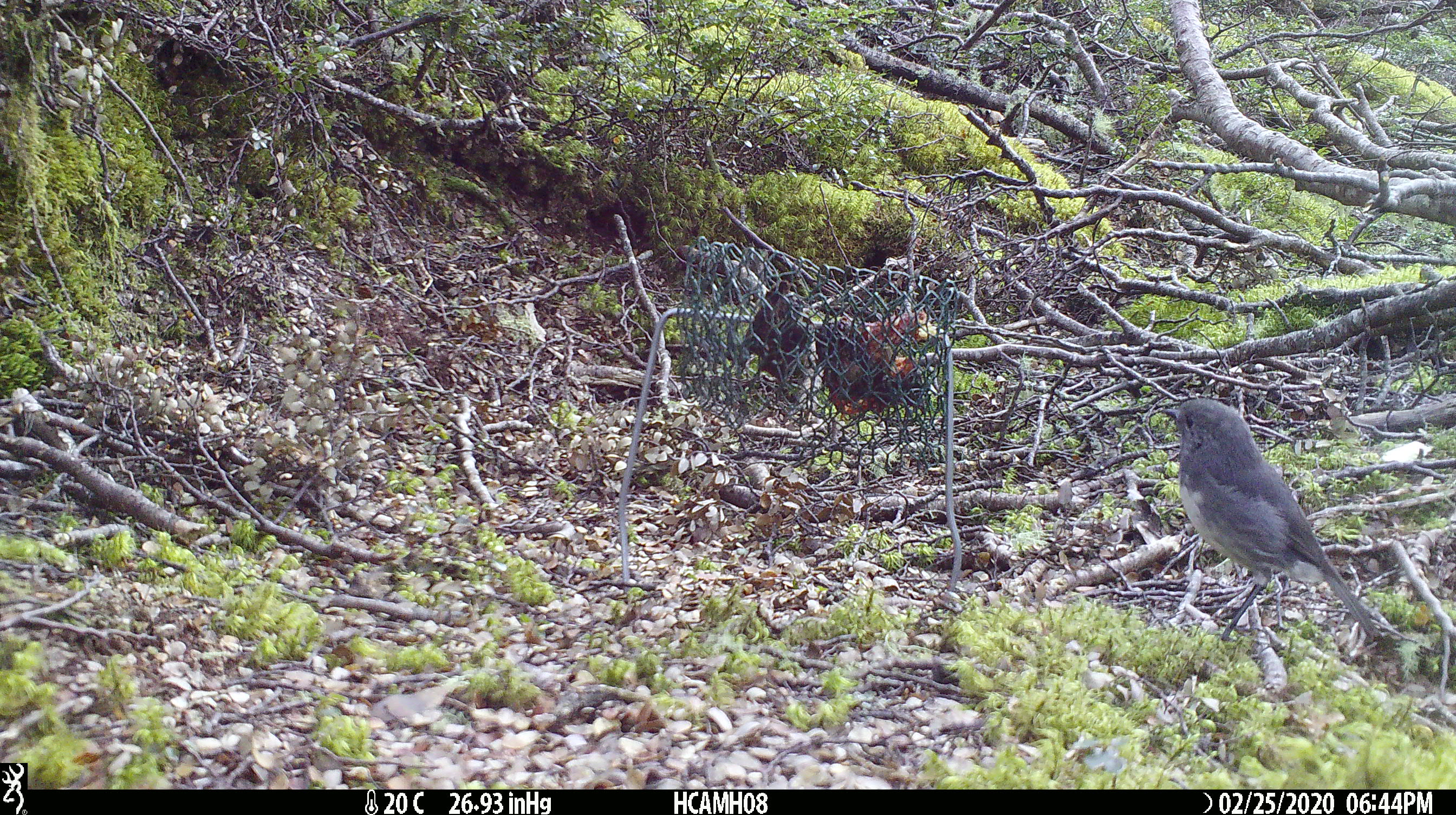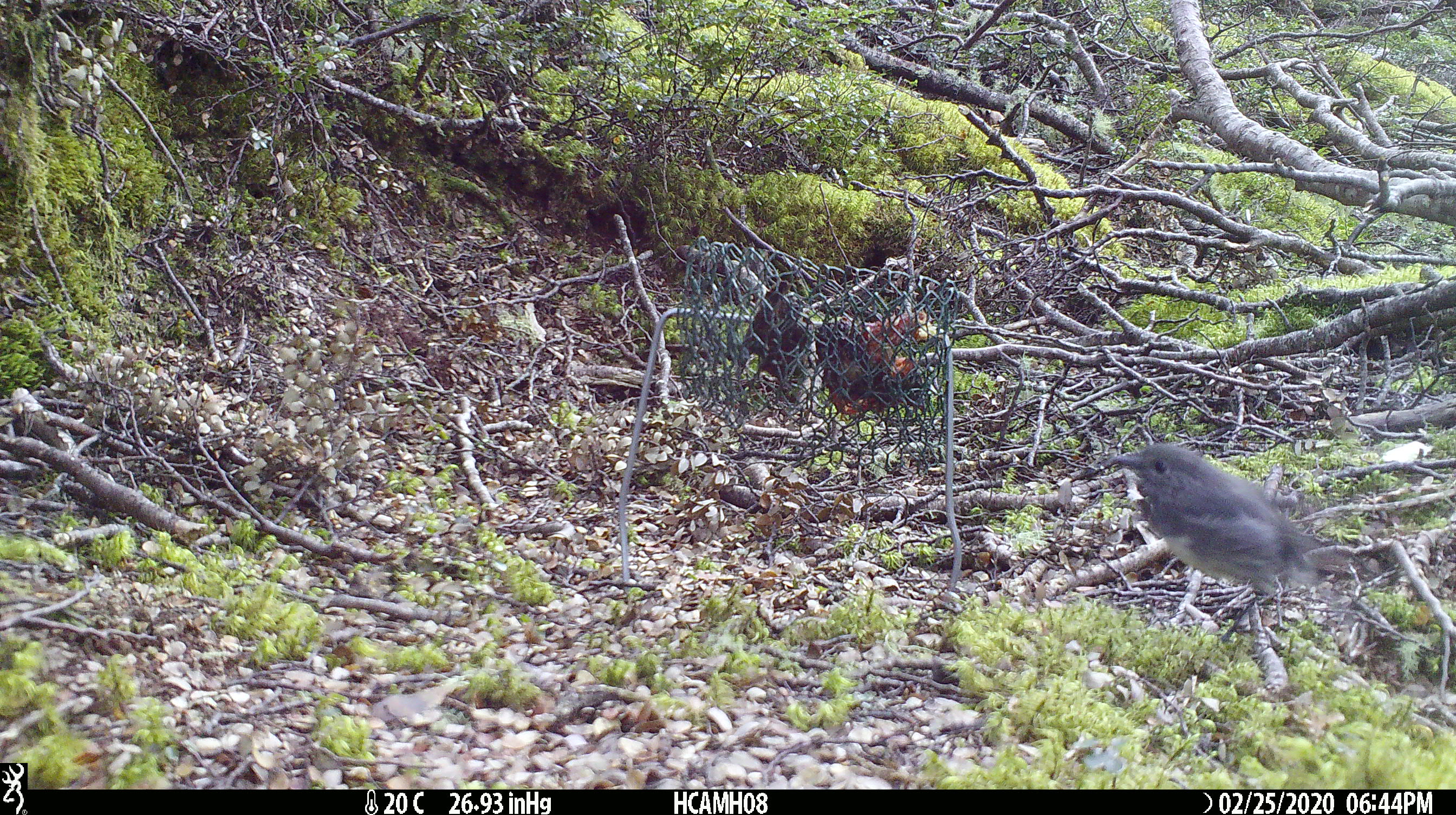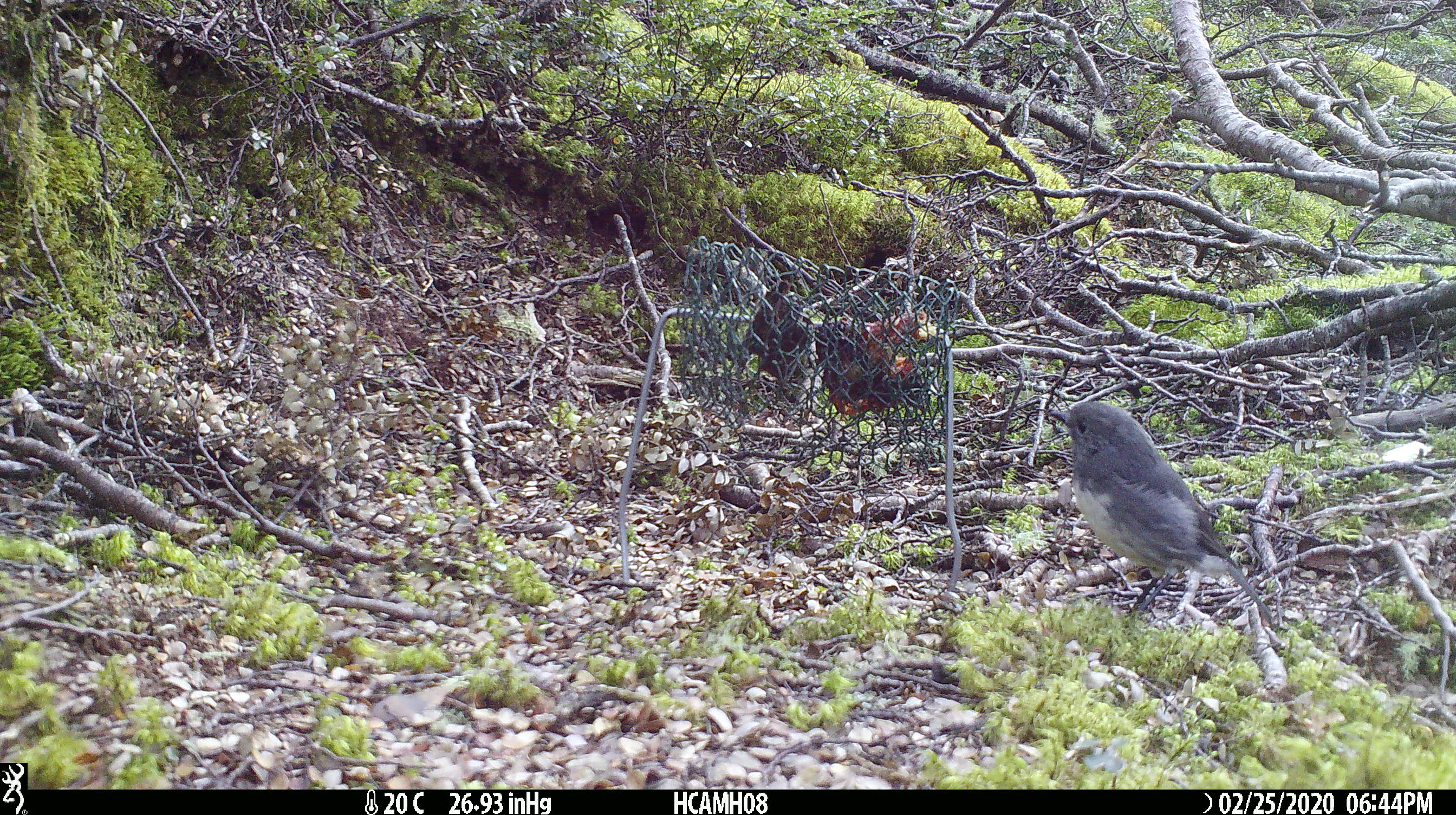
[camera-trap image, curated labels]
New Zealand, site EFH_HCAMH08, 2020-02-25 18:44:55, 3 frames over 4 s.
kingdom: Animalia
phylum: Chordata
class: Aves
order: Passeriformes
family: Petroicidae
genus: Petroica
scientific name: Petroica australis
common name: new zealand robin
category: robin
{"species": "robin (new zealand robin) (Petroica australis)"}